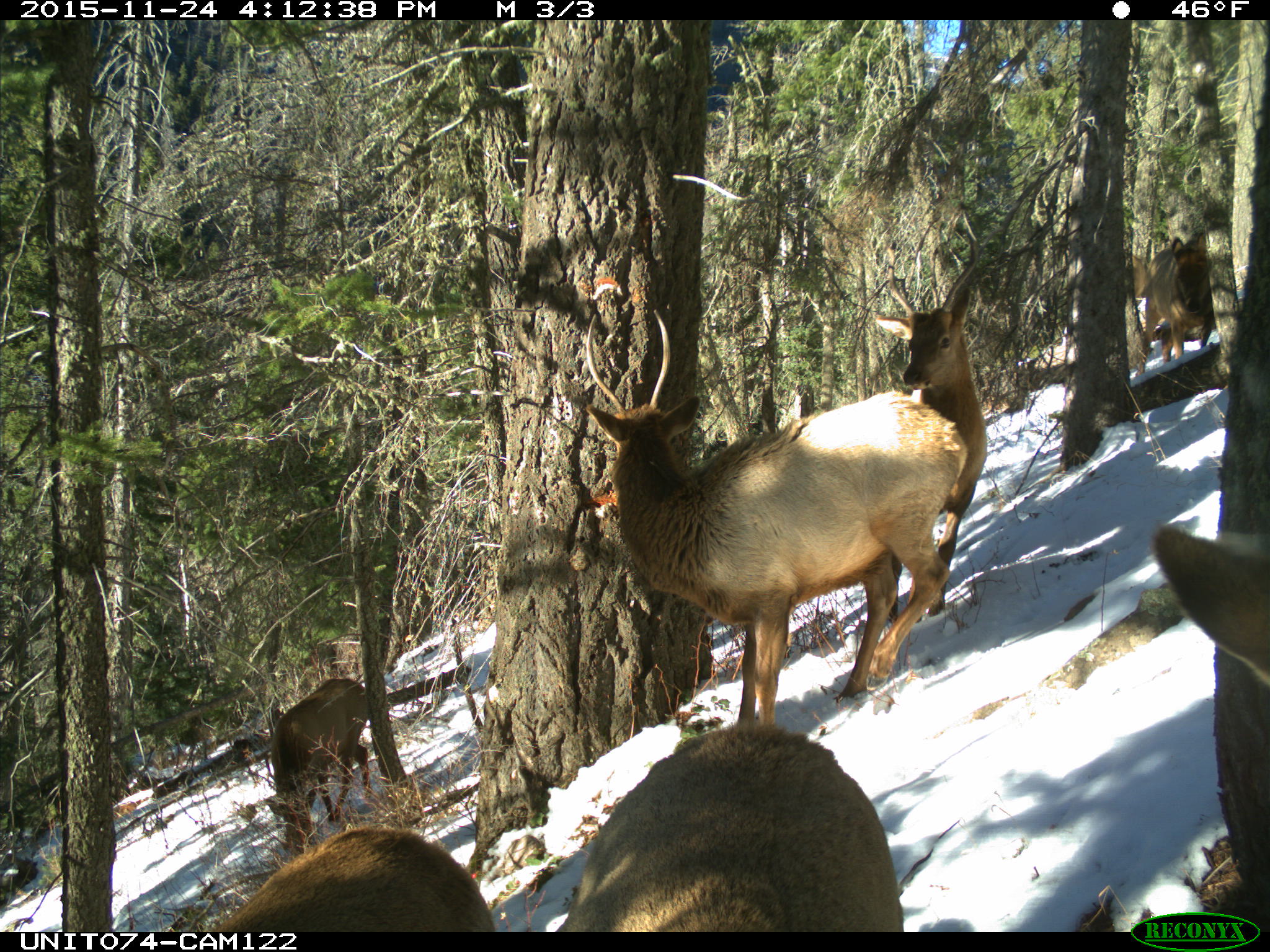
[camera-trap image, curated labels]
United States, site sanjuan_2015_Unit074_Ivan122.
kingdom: Animalia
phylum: Chordata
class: Mammalia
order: Artiodactyla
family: Cervidae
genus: Cervus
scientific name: Cervus elaphus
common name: red deer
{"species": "Cervus elaphus (red deer)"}